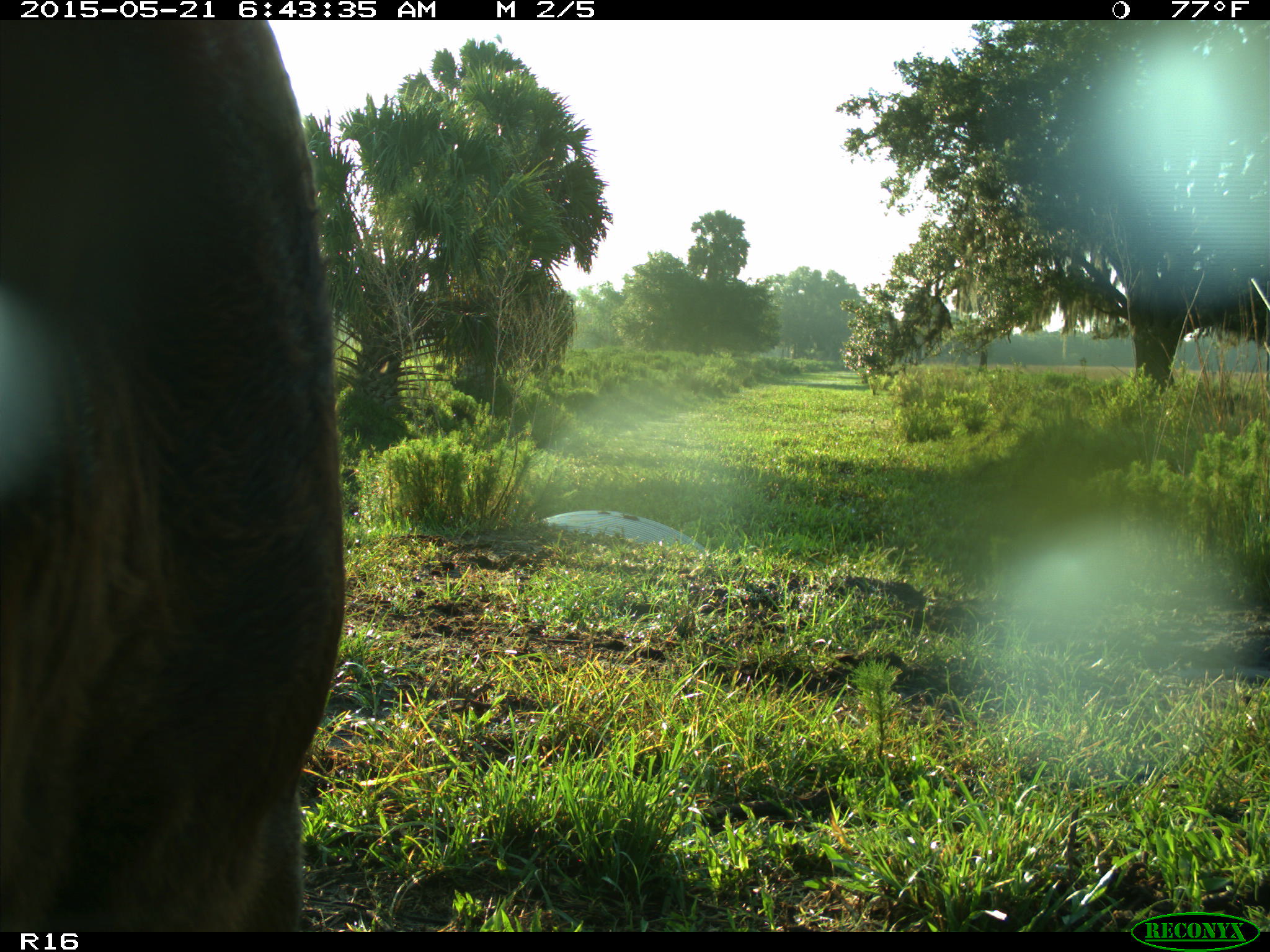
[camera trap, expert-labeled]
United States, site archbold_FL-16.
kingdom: Animalia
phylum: Chordata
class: Mammalia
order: Artiodactyla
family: Bovidae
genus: Bos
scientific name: Bos taurus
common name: domestic cow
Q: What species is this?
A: Bos taurus (domestic cow).